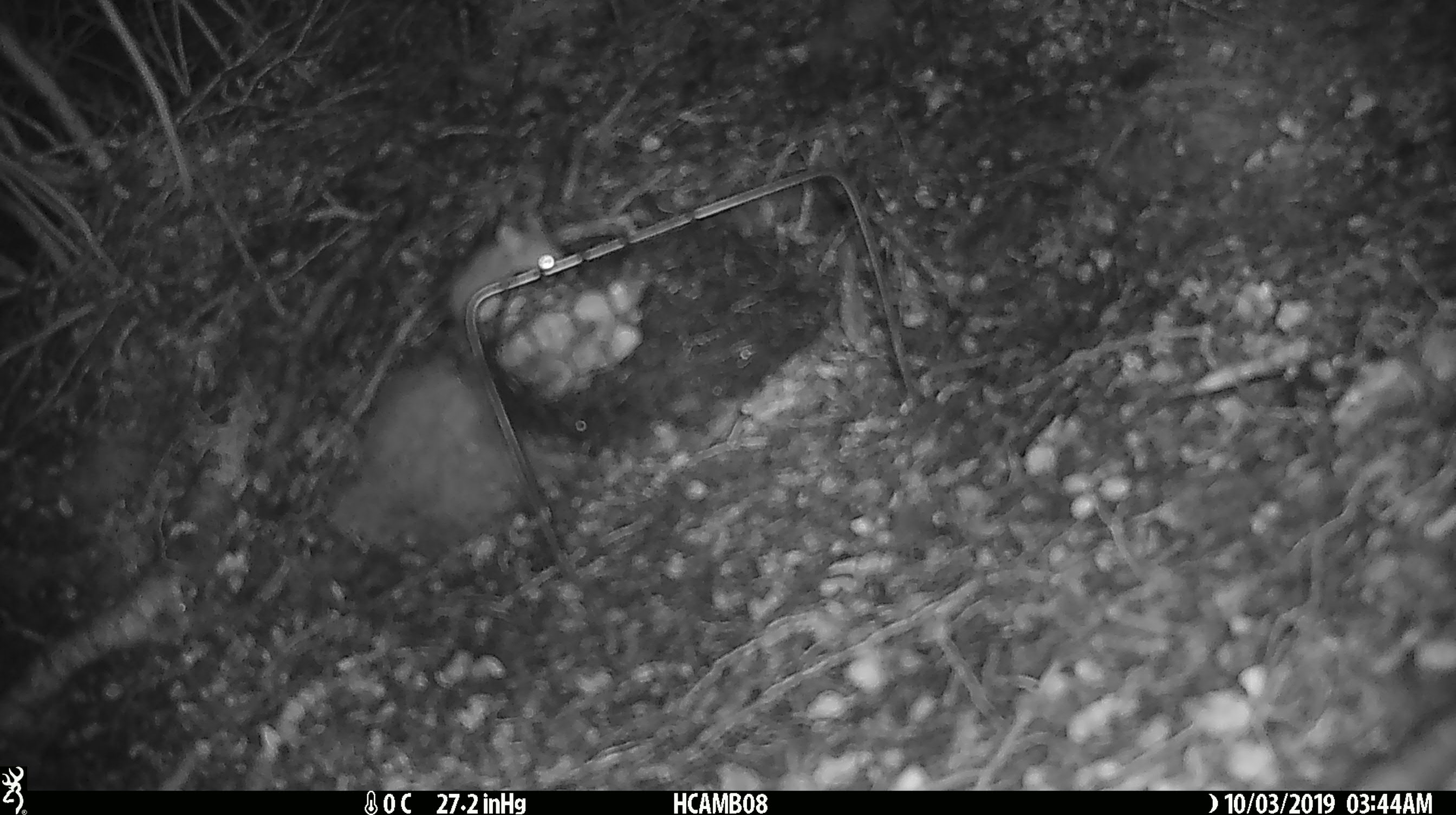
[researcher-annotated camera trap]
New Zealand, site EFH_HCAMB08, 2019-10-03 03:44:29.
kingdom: Animalia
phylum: Chordata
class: Mammalia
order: Rodentia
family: Muridae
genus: Mus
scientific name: Mus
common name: mouse